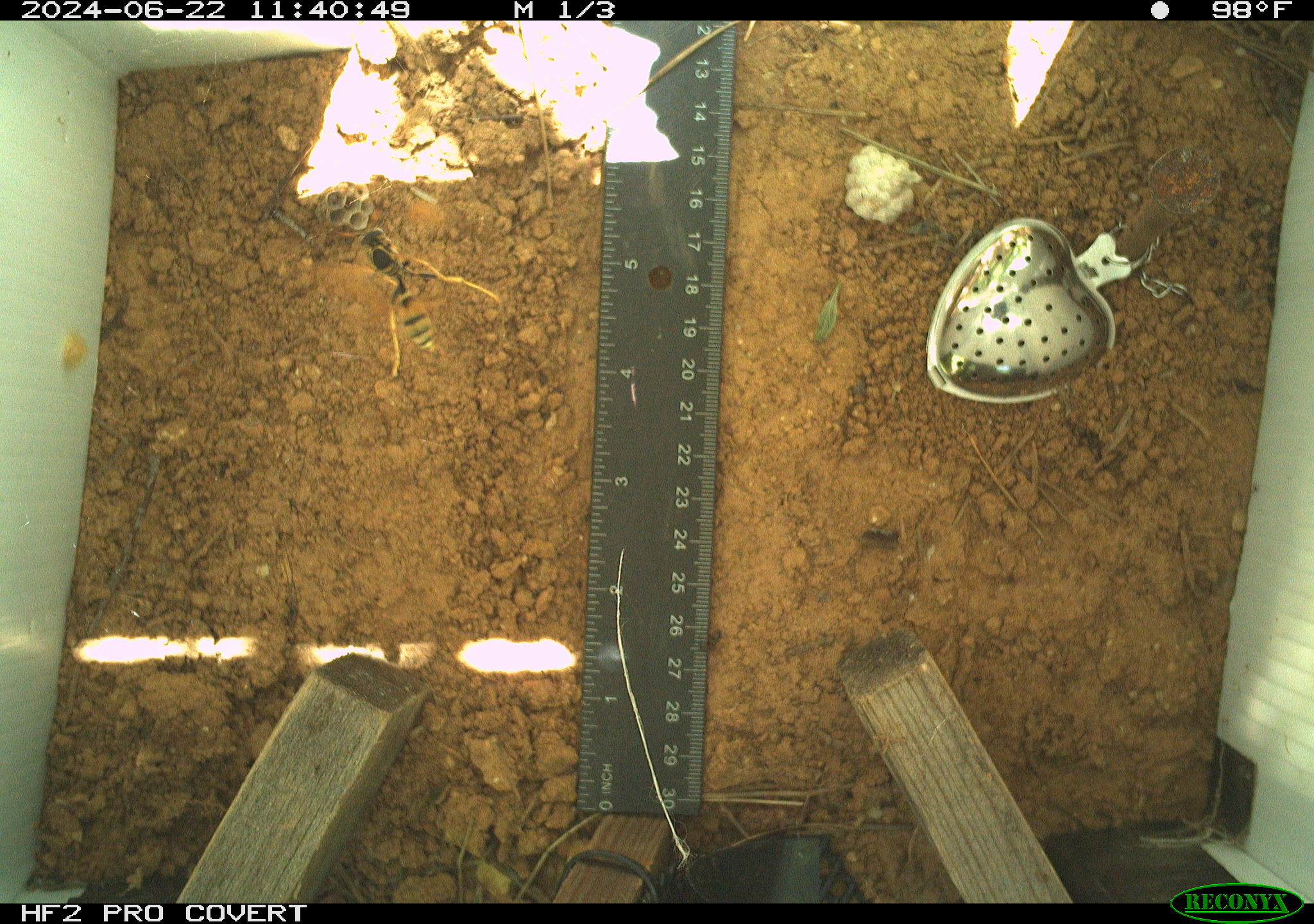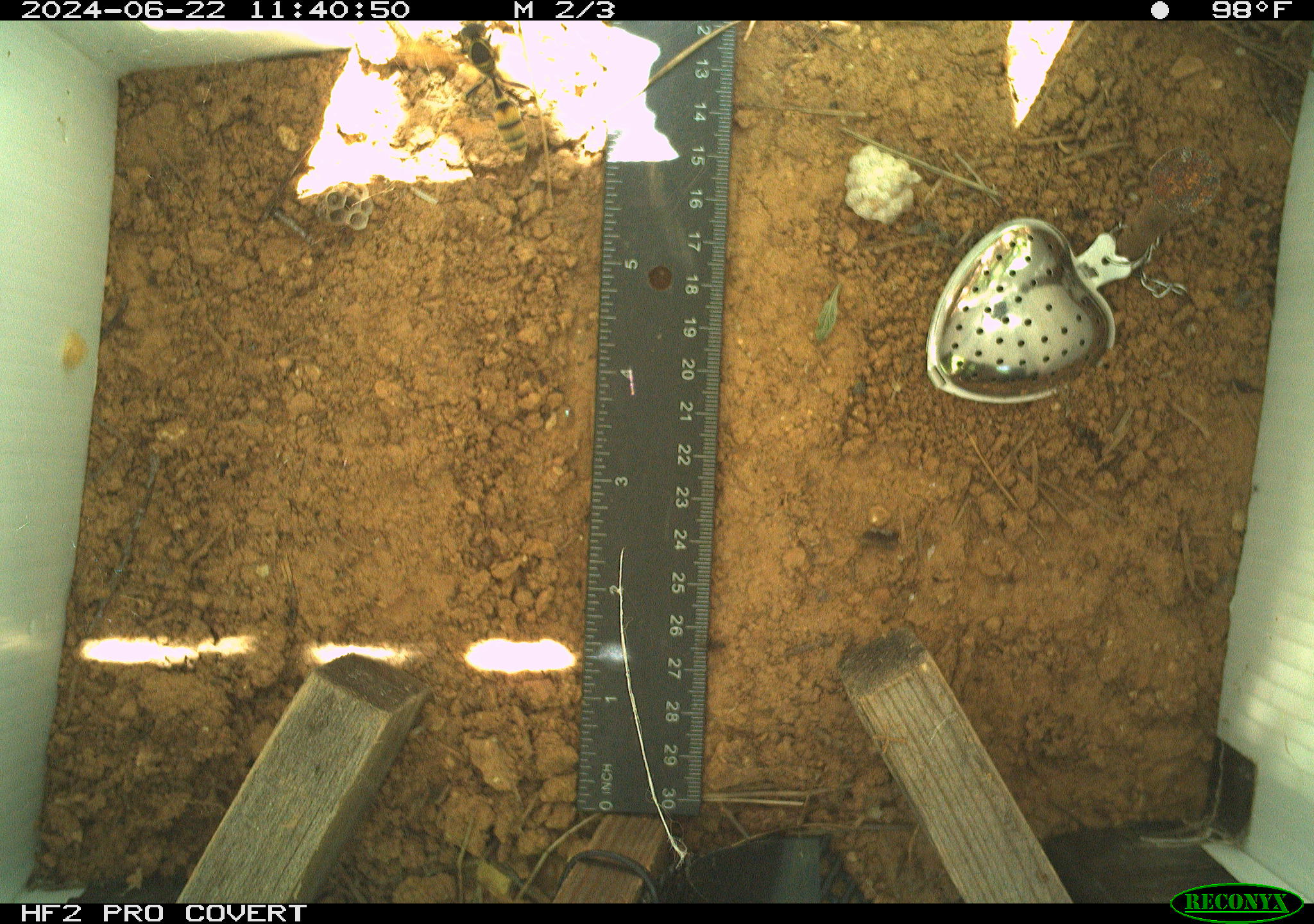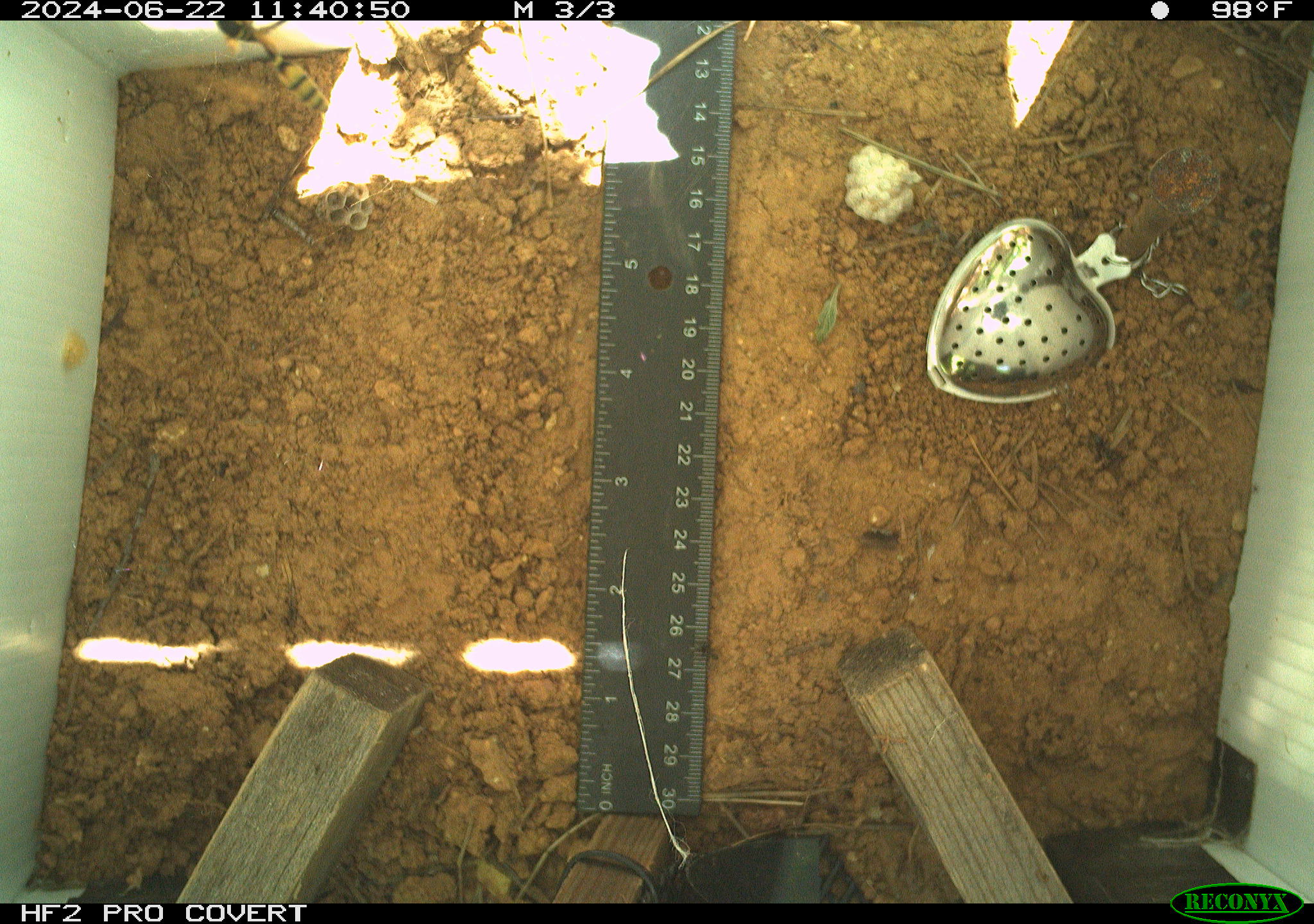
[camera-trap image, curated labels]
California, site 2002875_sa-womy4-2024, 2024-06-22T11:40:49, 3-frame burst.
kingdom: Animalia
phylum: Arthropoda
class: Insecta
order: Hymenoptera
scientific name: Hymenoptera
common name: ants, bees, wasps, and sawflies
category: hymenoptera order